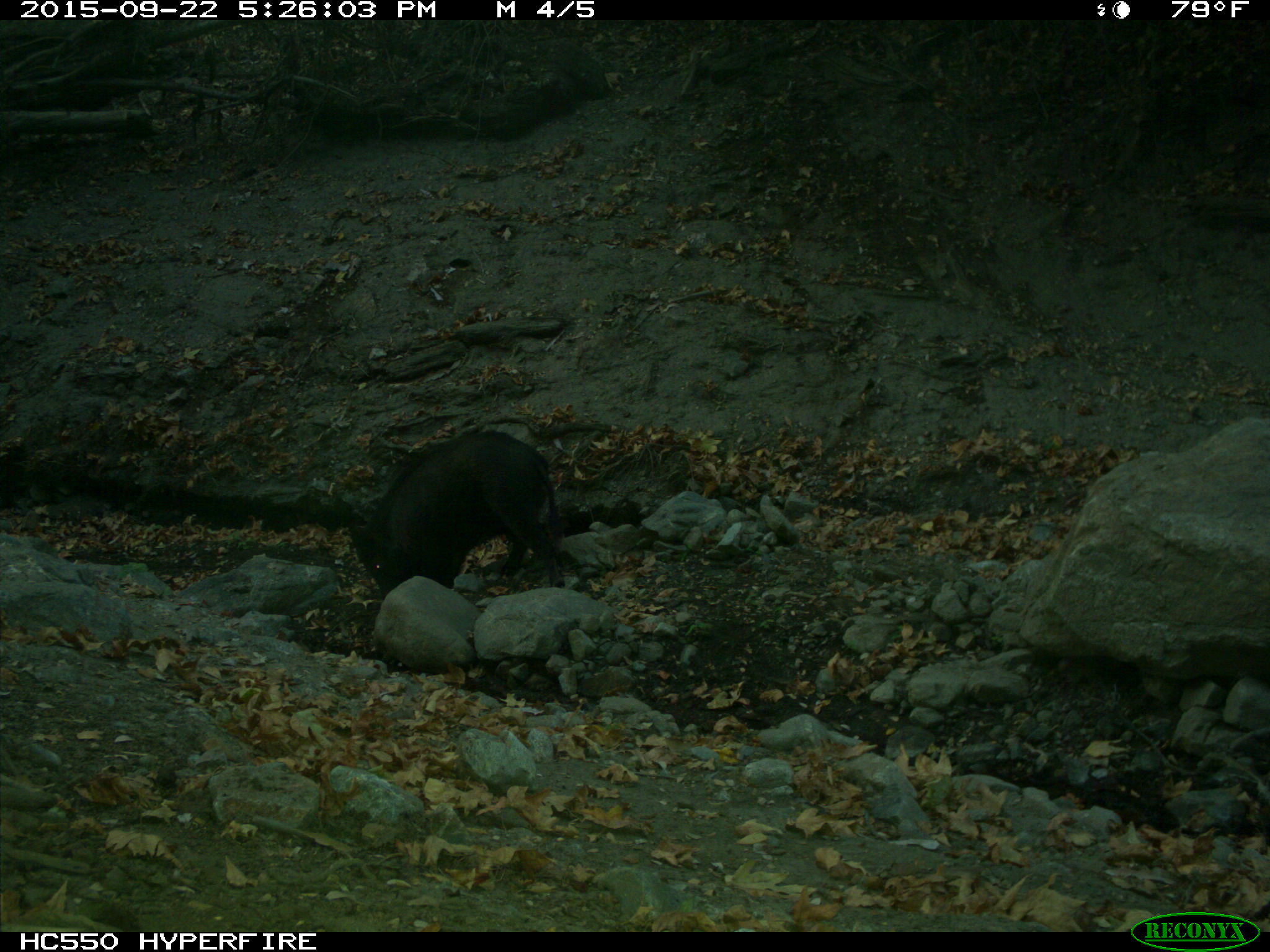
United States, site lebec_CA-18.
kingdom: Animalia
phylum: Chordata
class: Mammalia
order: Artiodactyla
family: Suidae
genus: Sus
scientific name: Sus scrofa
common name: wild boar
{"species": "Sus scrofa (wild boar)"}